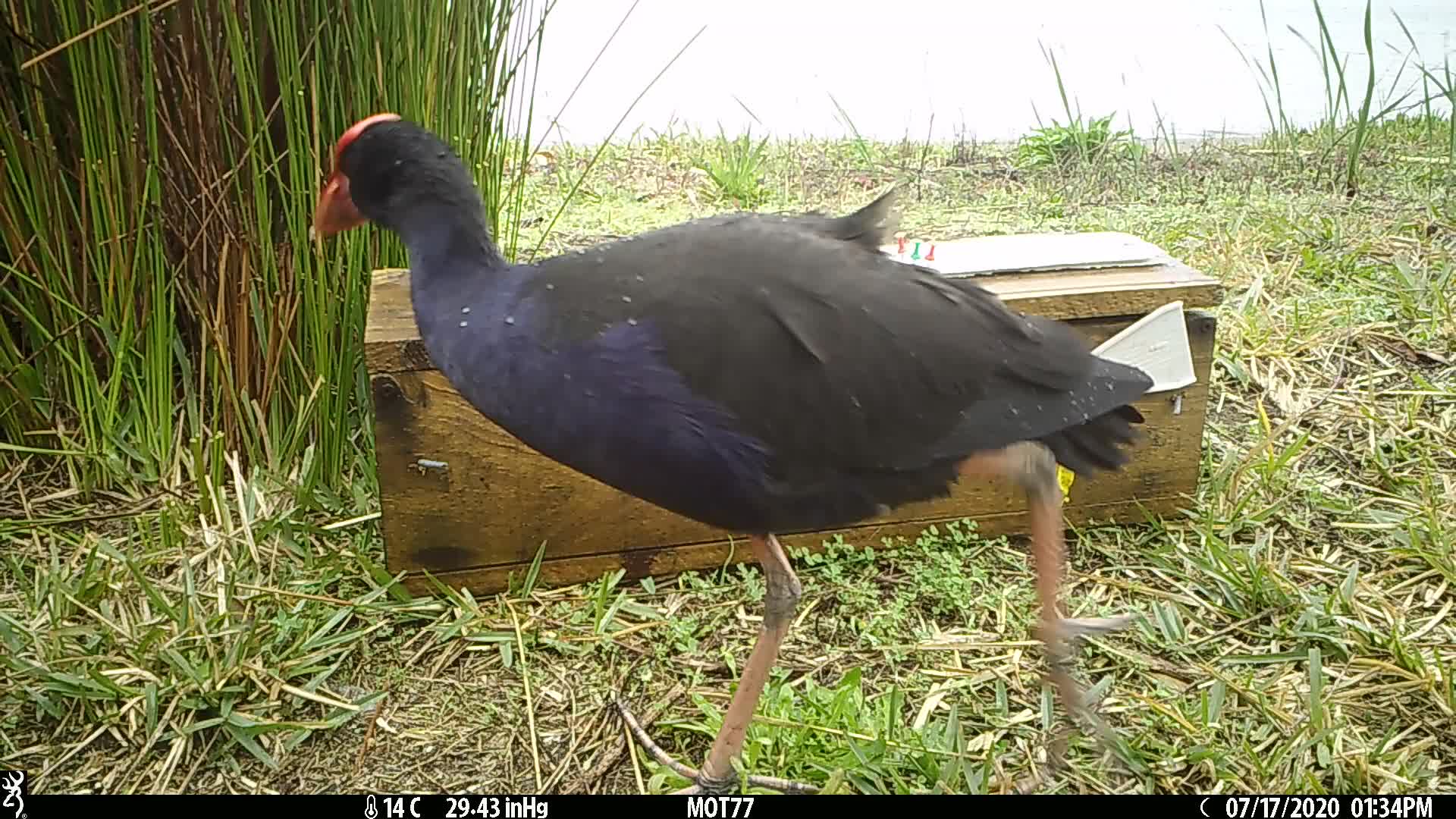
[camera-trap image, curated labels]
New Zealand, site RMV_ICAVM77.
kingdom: Animalia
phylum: Chordata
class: Aves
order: Gruiformes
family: Rallidae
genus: Porphyrio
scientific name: Porphyrio melanotus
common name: australasian swamphen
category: pukeko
Pukeko (australasian swamphen) (Porphyrio melanotus).